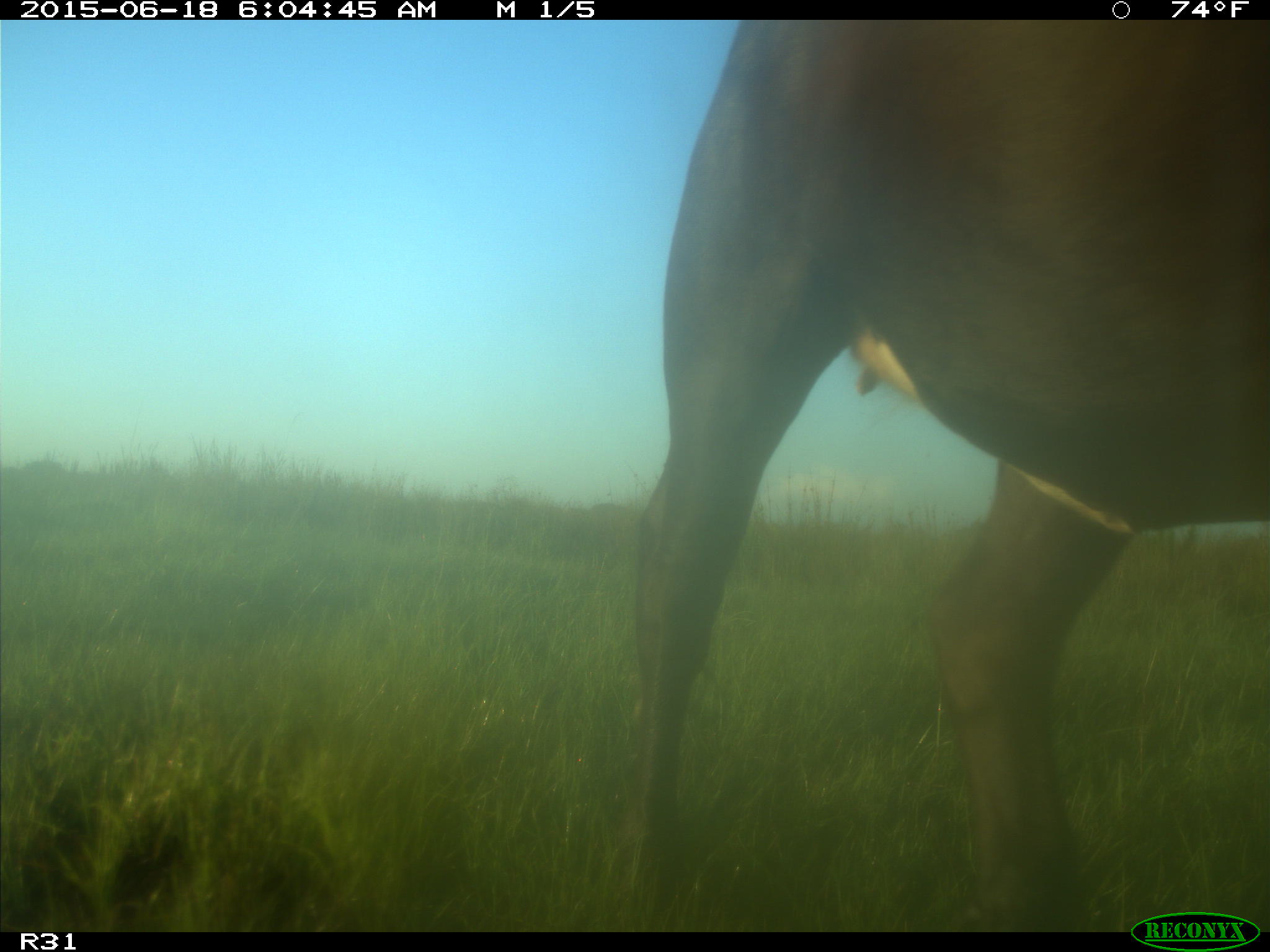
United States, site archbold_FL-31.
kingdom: Animalia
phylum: Chordata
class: Mammalia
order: Artiodactyla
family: Bovidae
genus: Bos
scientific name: Bos taurus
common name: domestic cow